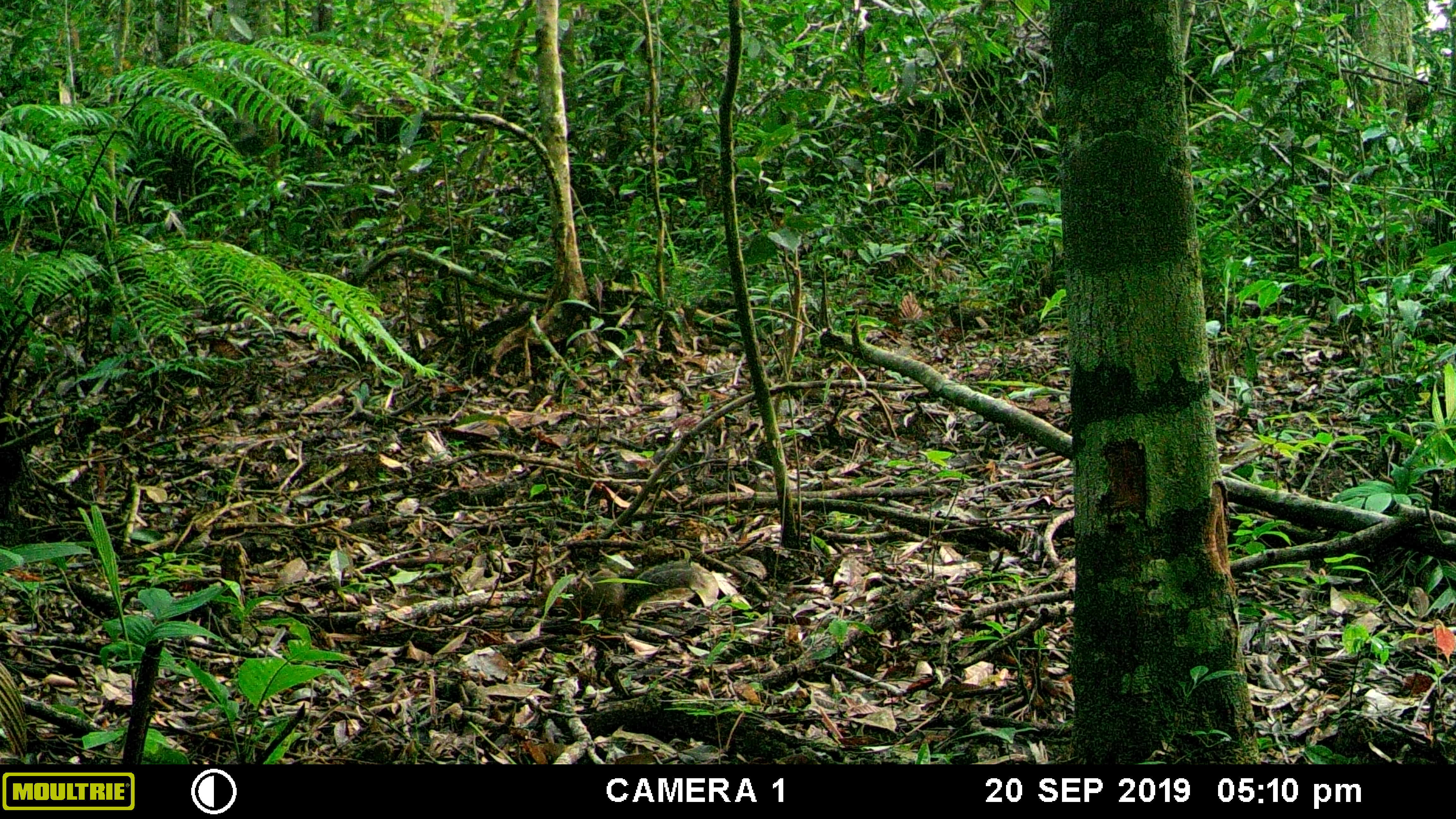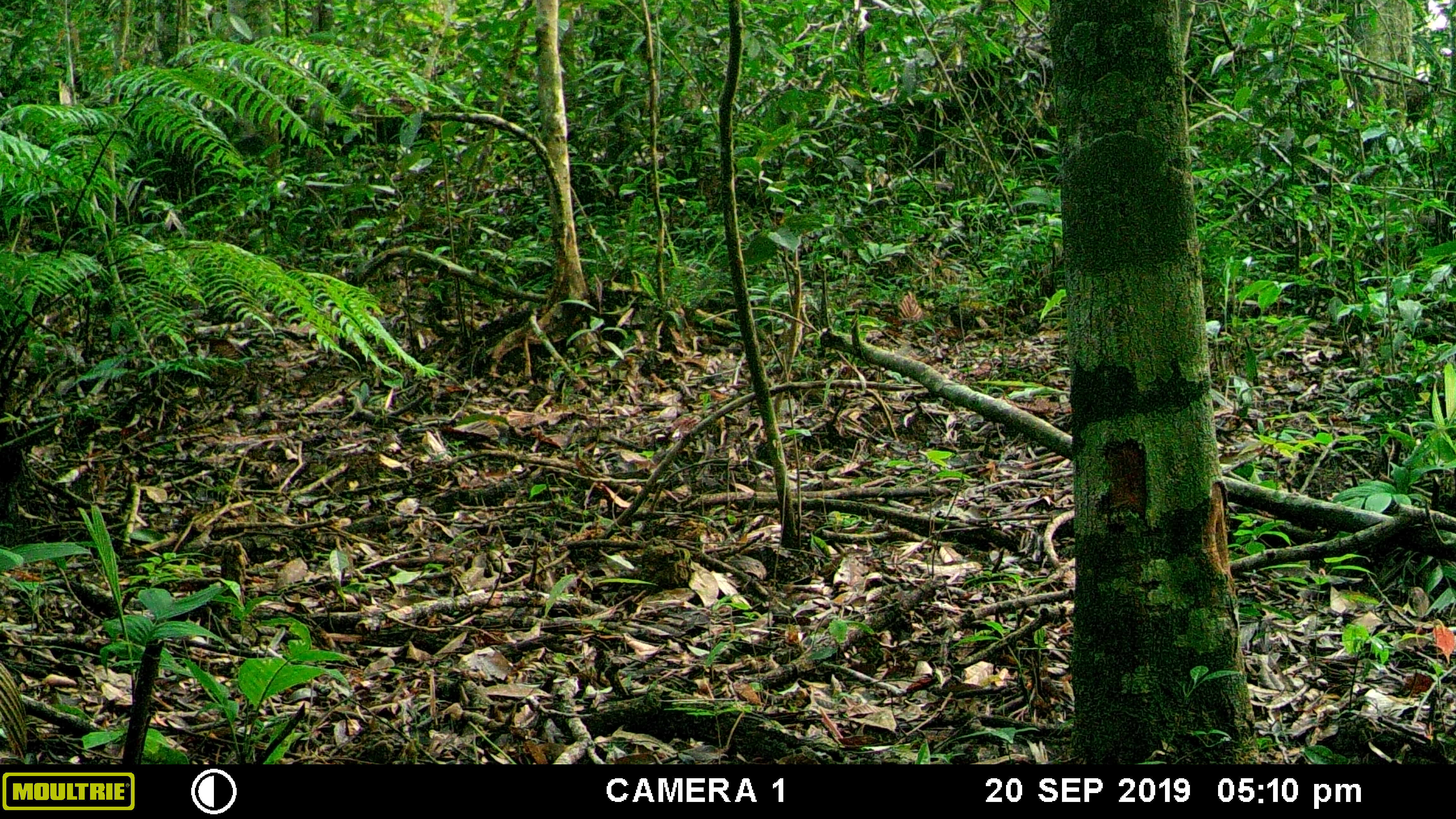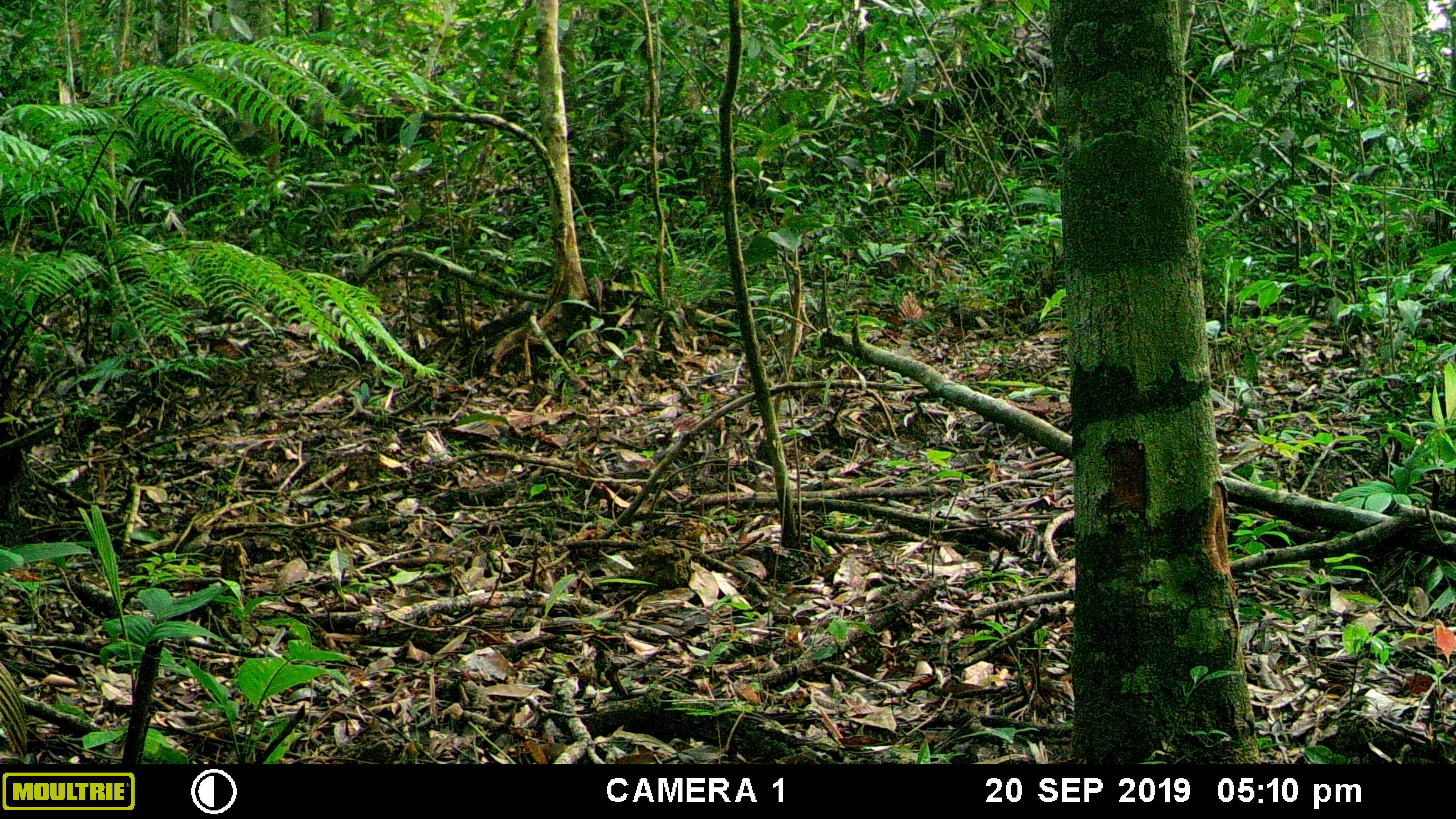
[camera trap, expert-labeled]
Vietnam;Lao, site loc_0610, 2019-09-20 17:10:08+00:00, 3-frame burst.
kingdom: Animalia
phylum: Chordata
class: Mammalia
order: Rodentia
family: Sciuridae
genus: Dremomys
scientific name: Dremomys rufigenis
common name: red-cheeked squirrel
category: red cheeked squirrel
Red cheeked squirrel (red-cheeked squirrel) (Dremomys rufigenis). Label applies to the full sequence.